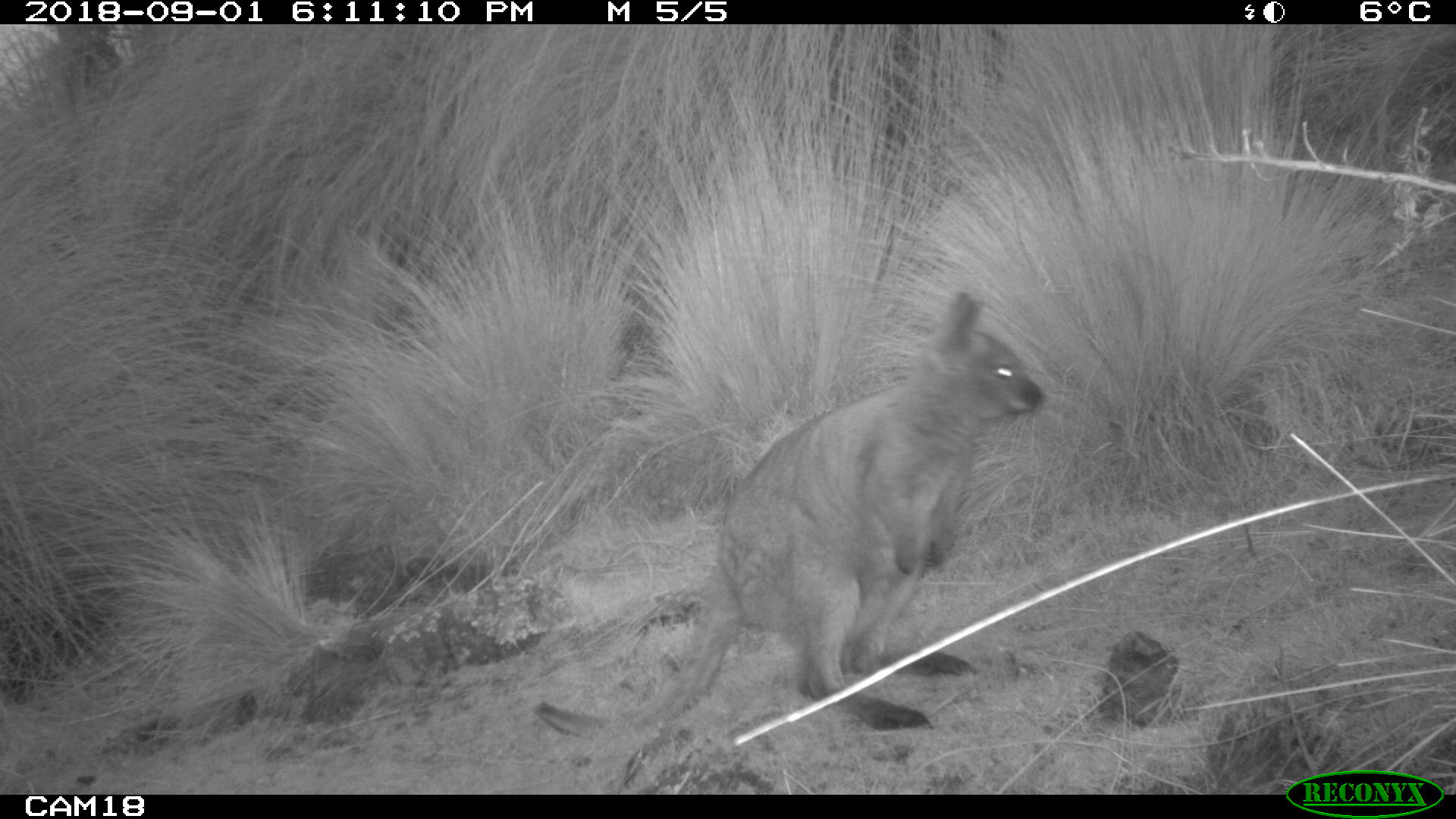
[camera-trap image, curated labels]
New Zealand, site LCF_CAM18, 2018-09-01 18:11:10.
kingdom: Animalia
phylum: Chordata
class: Mammalia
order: Diprotodontia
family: Macropodidae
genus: Notamacropus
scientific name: Notamacropus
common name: wallaby